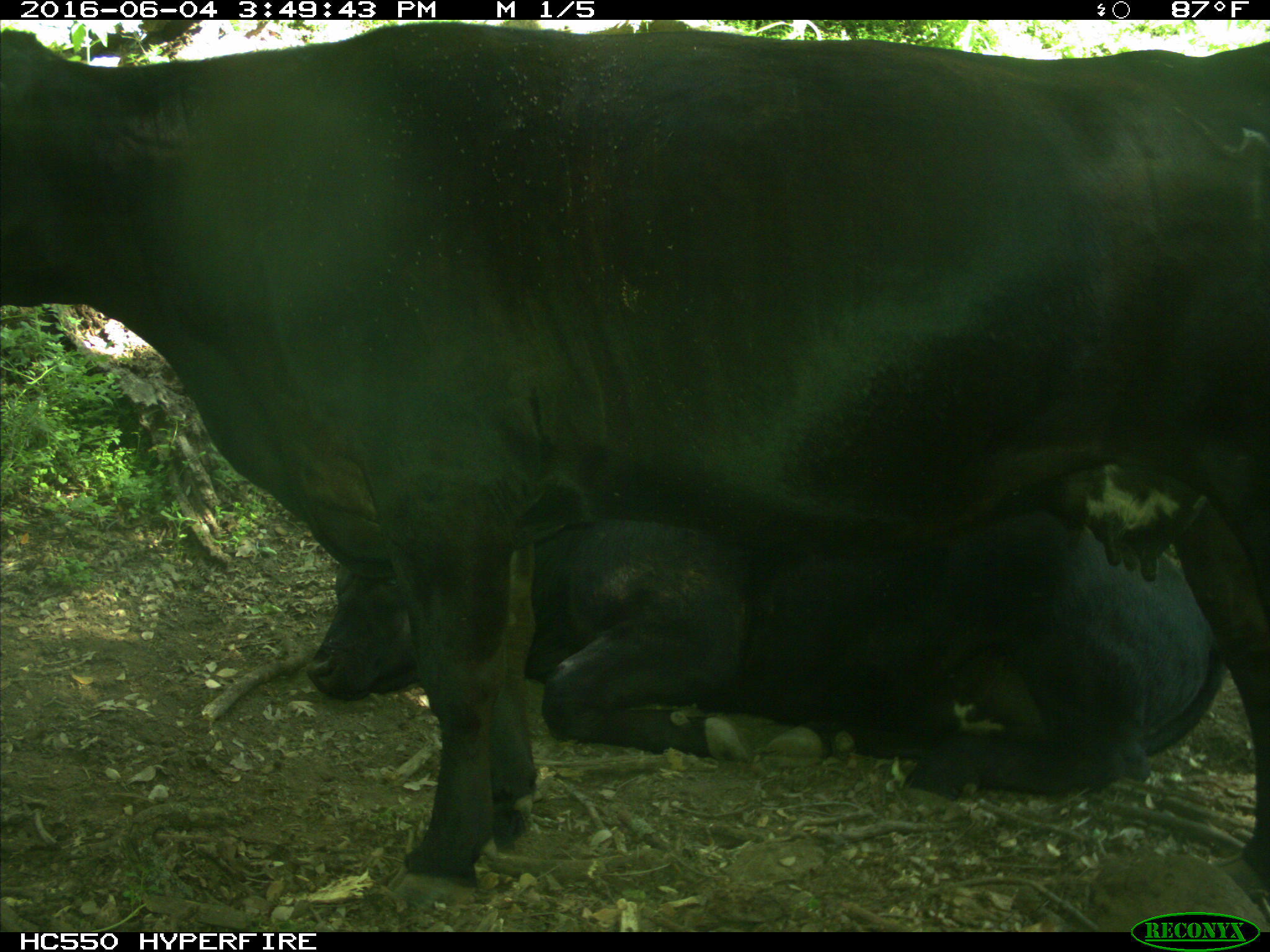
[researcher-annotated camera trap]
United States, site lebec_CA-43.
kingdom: Animalia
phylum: Chordata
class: Mammalia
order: Artiodactyla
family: Bovidae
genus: Bos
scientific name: Bos taurus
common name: domestic cow